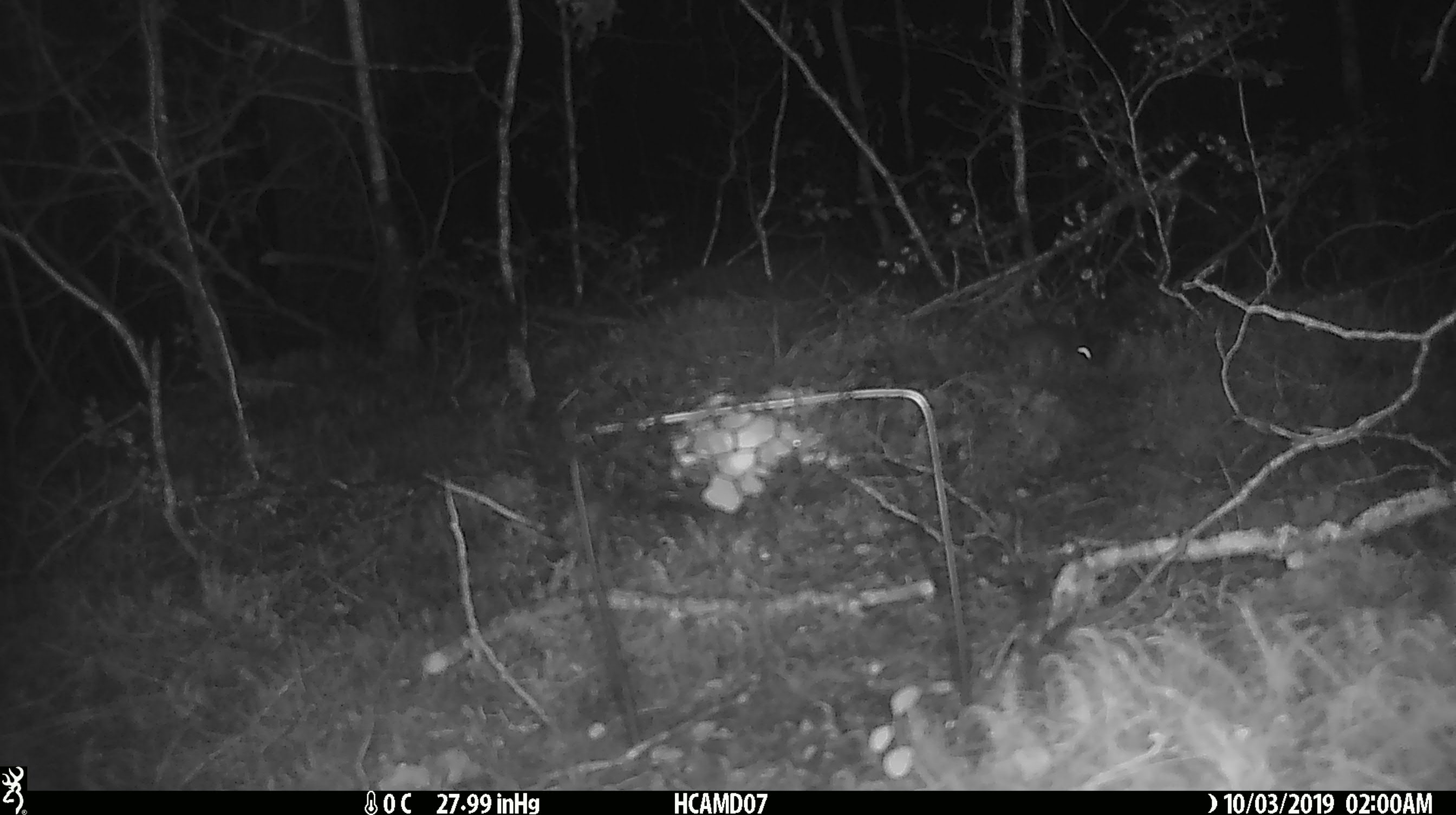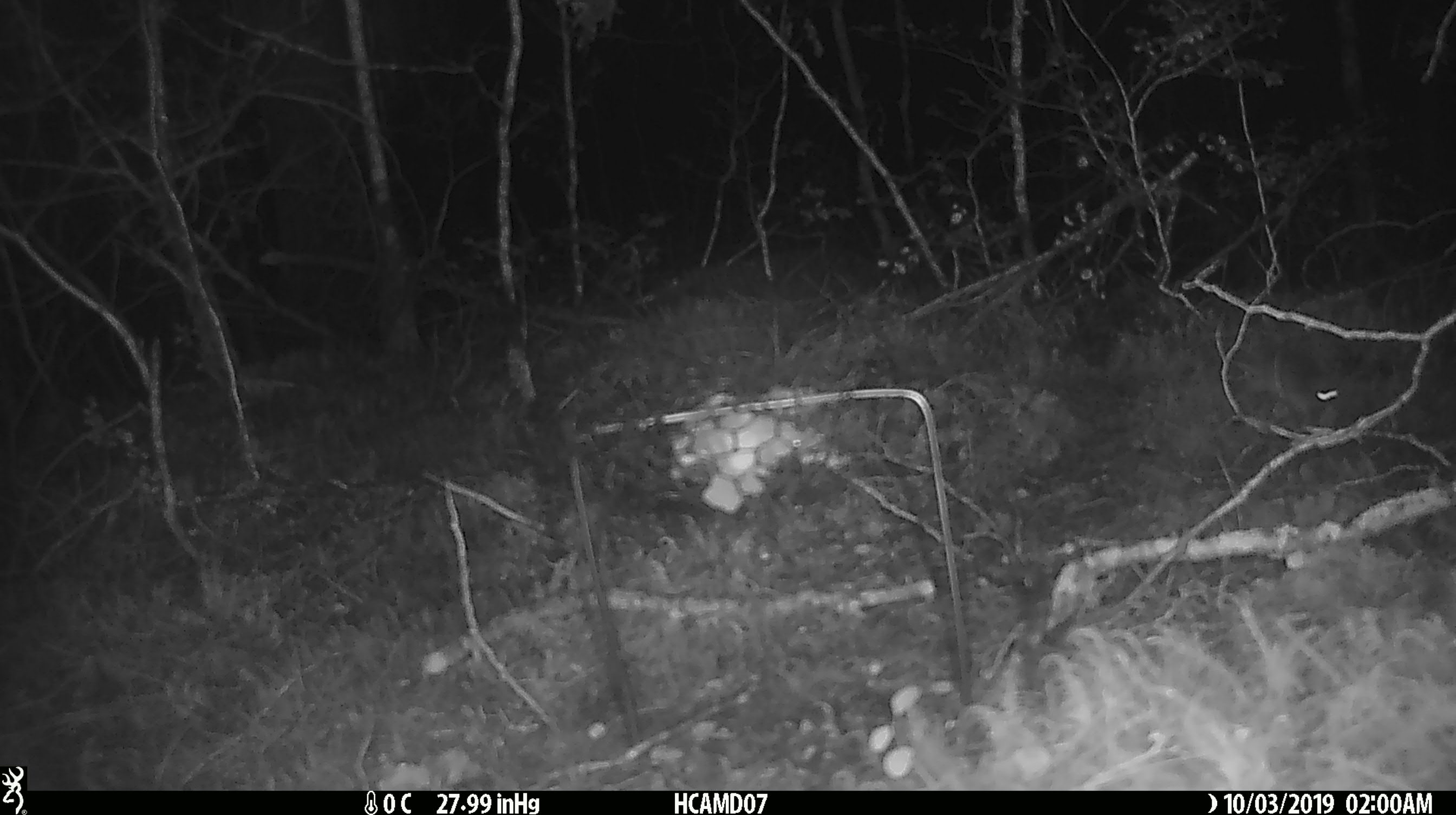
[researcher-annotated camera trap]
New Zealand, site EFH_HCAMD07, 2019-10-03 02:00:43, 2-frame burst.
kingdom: Animalia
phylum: Chordata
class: Mammalia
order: Rodentia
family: Muridae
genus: Mus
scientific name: Mus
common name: mouse